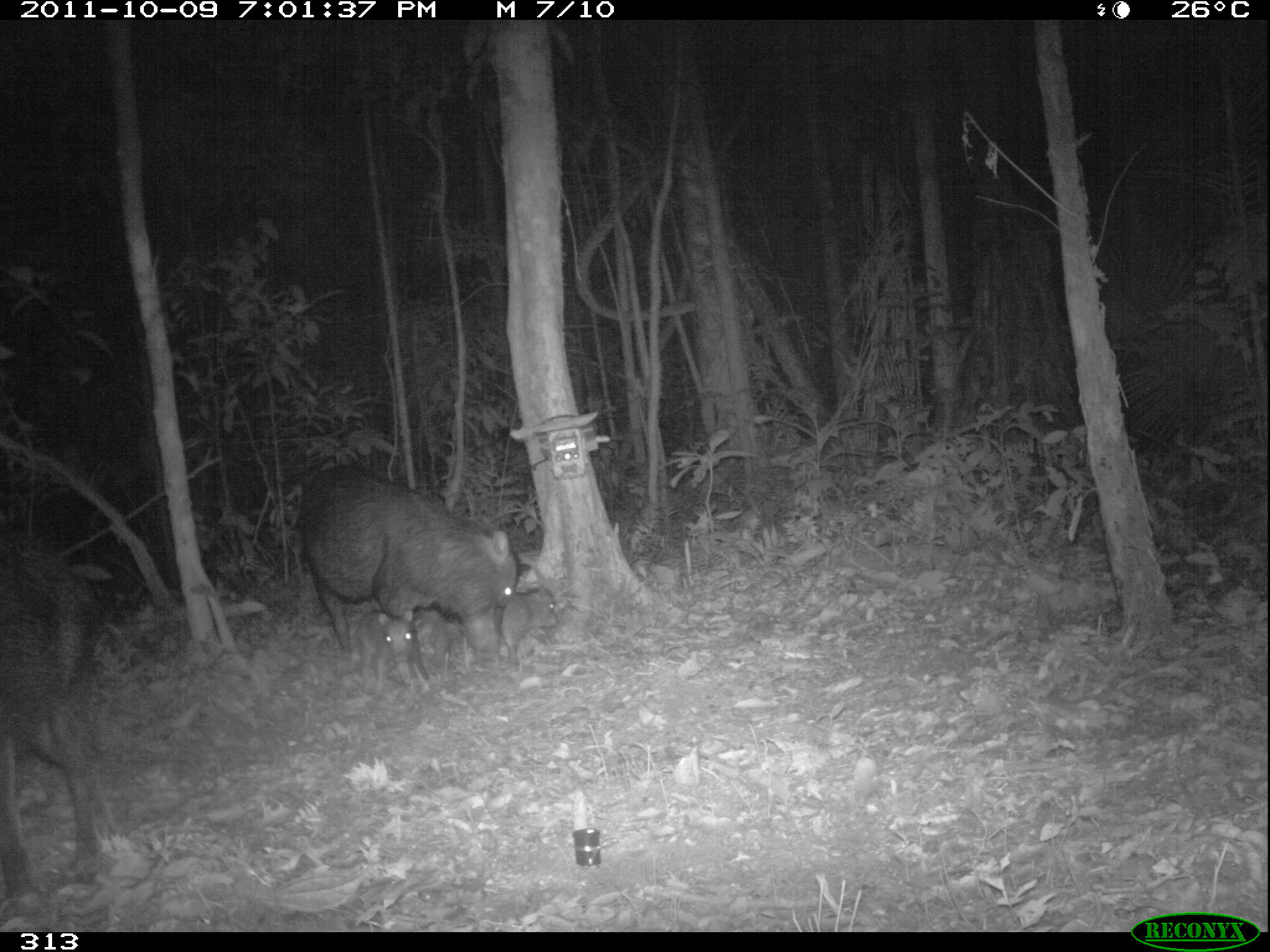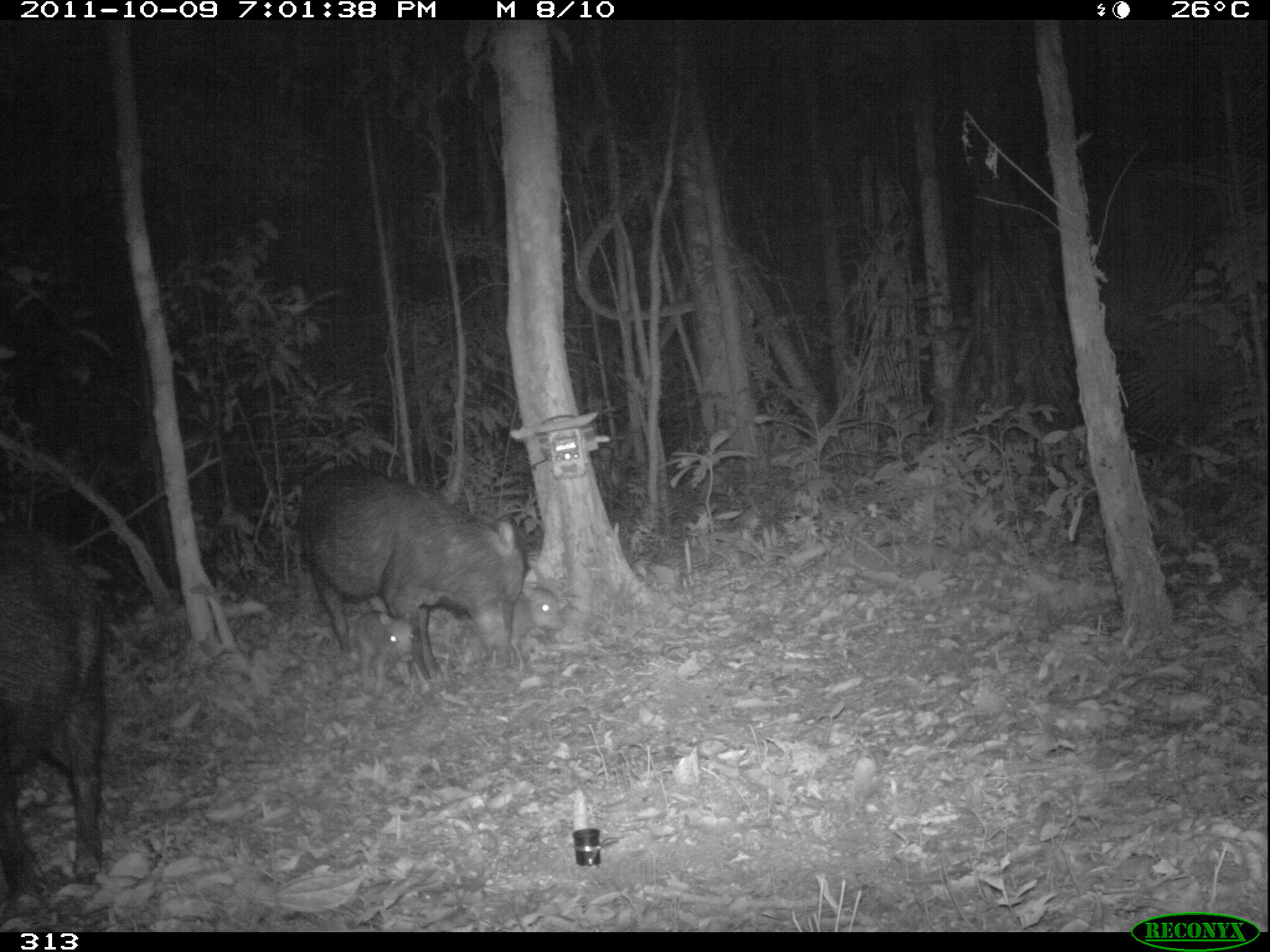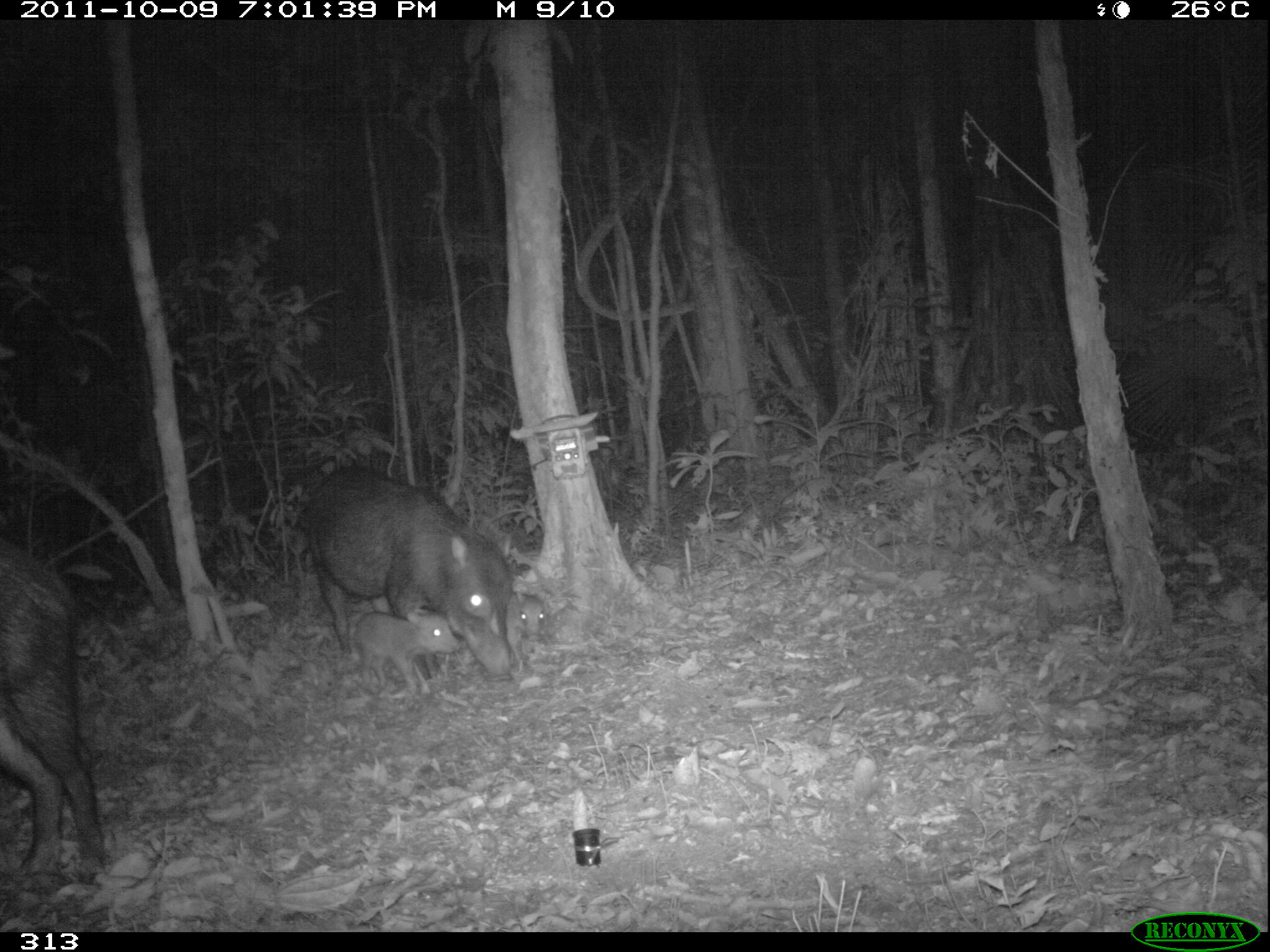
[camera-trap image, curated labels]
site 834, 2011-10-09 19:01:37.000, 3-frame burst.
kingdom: Animalia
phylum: Chordata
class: Mammalia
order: Artiodactyla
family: Tayassuidae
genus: Tayassu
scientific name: Tayassu pecari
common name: white-lipped peccary